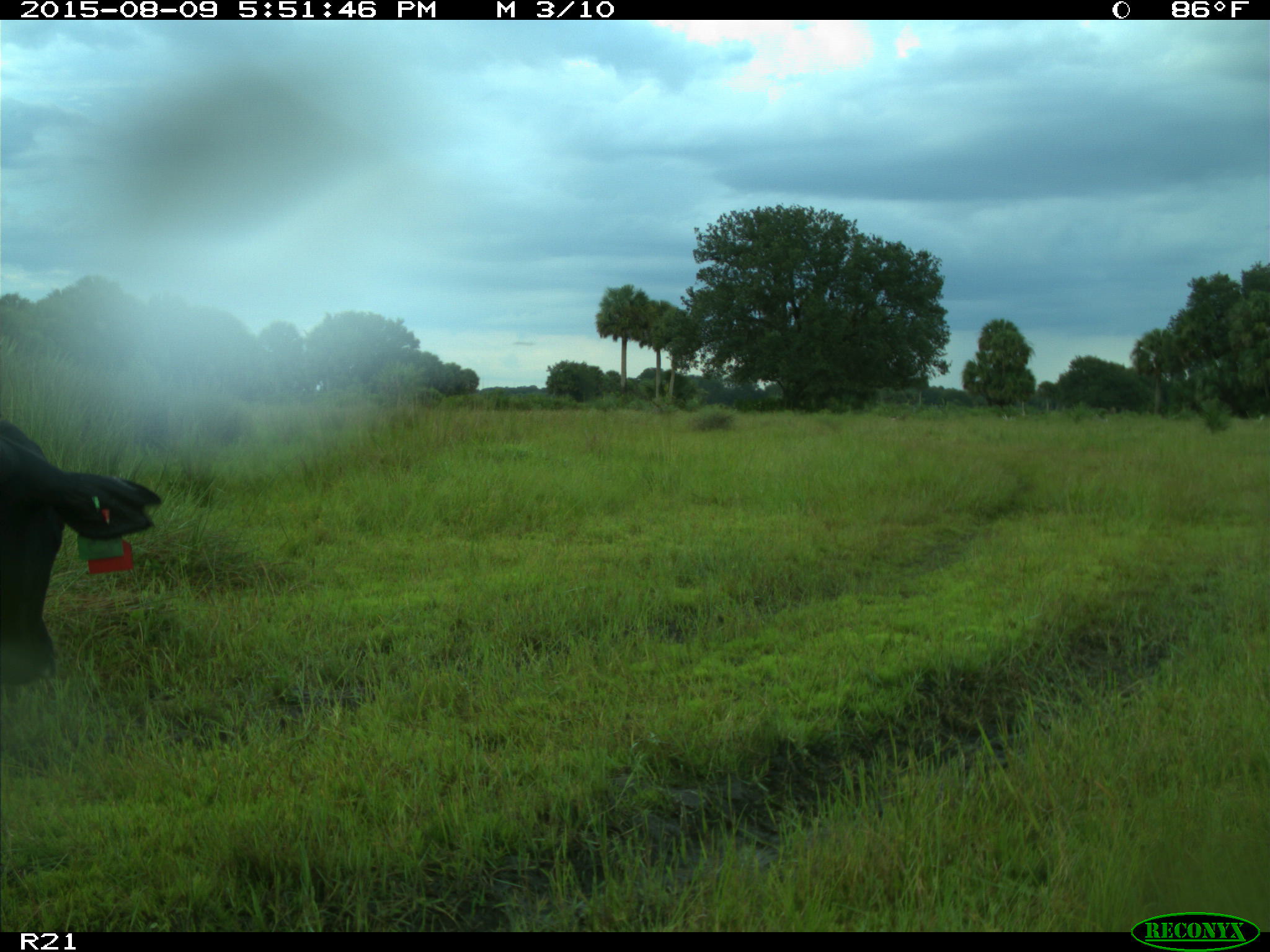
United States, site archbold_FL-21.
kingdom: Animalia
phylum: Chordata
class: Mammalia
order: Artiodactyla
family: Bovidae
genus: Bos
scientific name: Bos taurus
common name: domestic cow